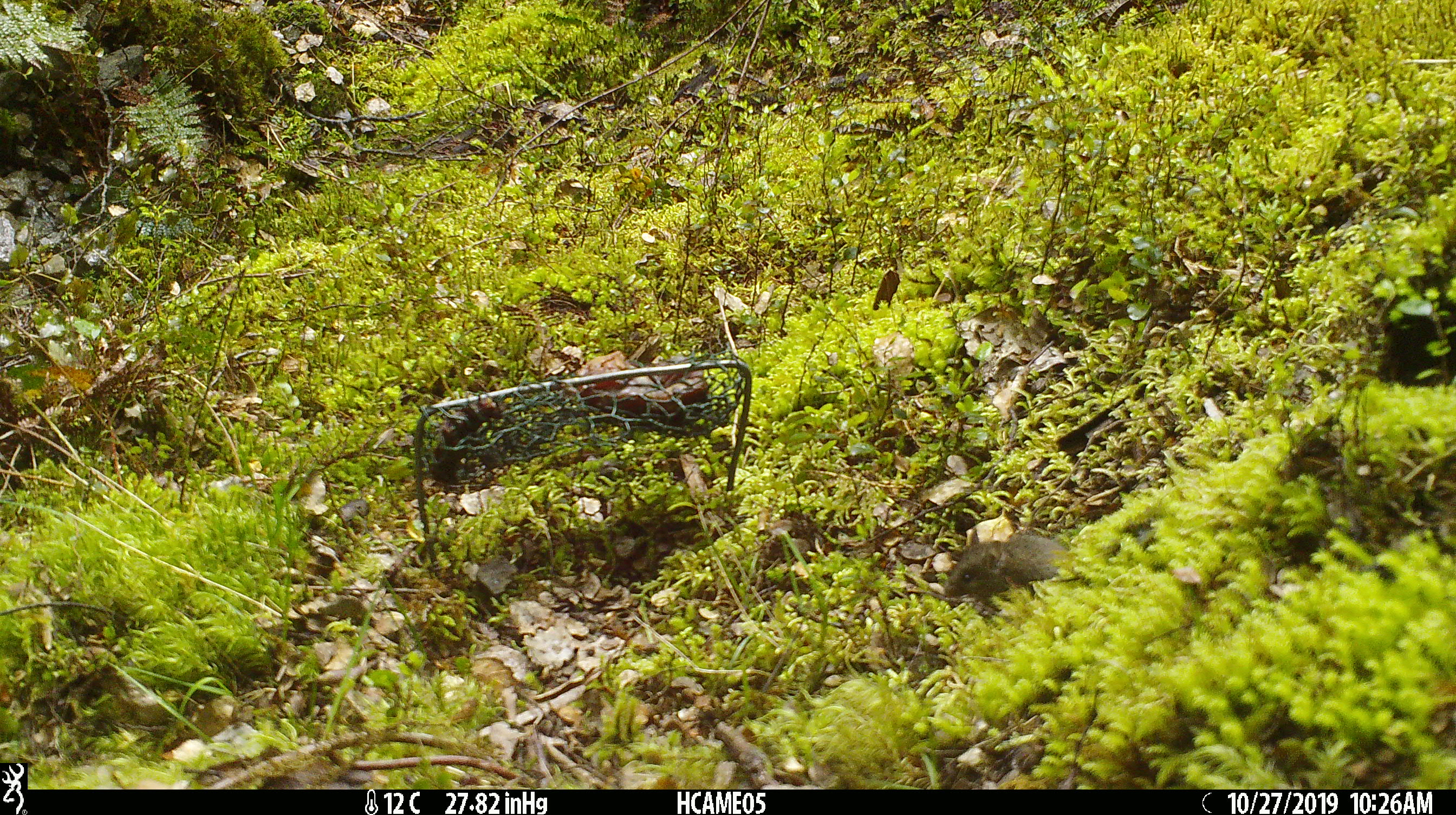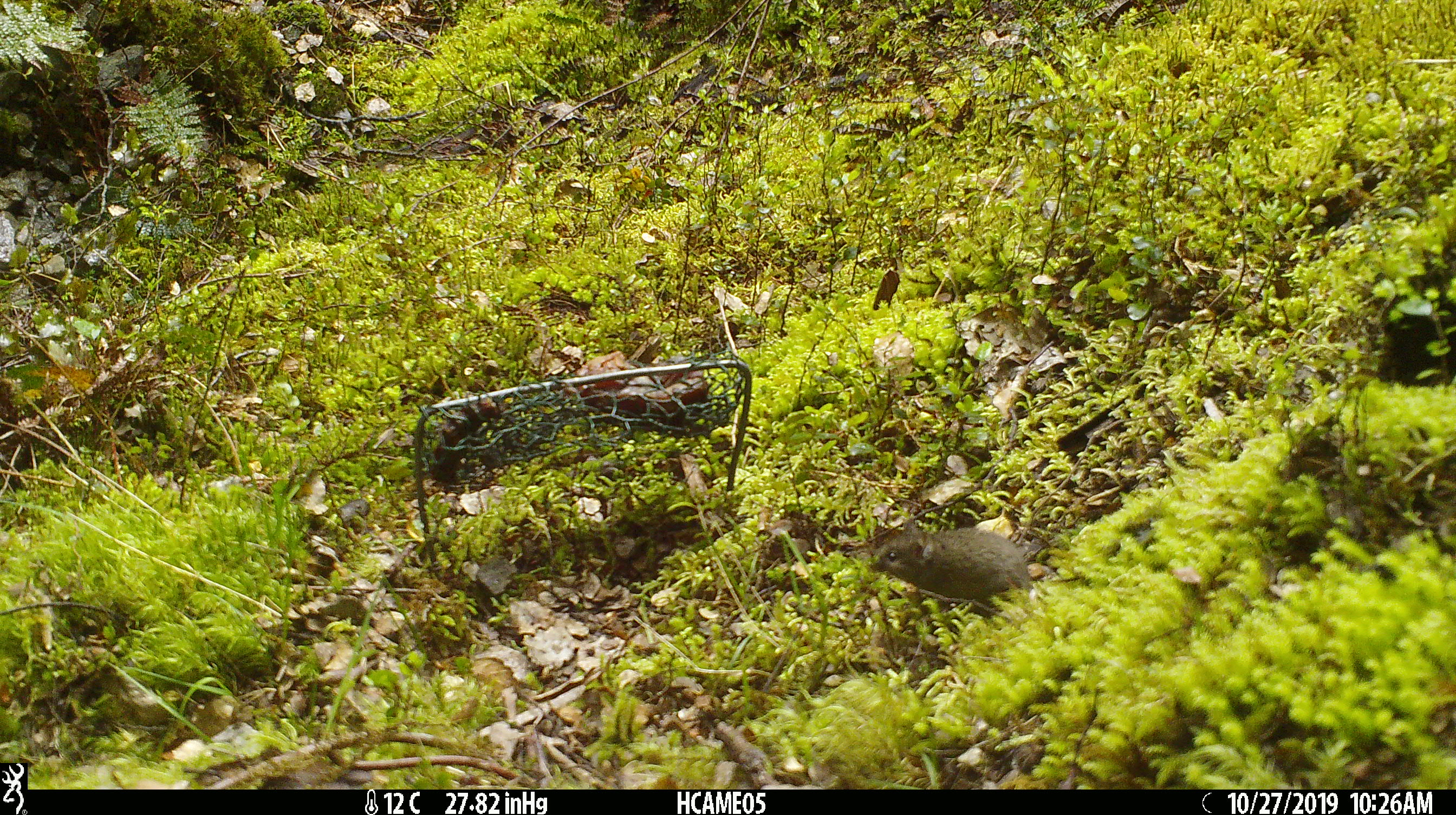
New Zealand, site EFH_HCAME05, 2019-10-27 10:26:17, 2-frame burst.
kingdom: Animalia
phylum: Chordata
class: Mammalia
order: Rodentia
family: Muridae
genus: Mus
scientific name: Mus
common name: mouse